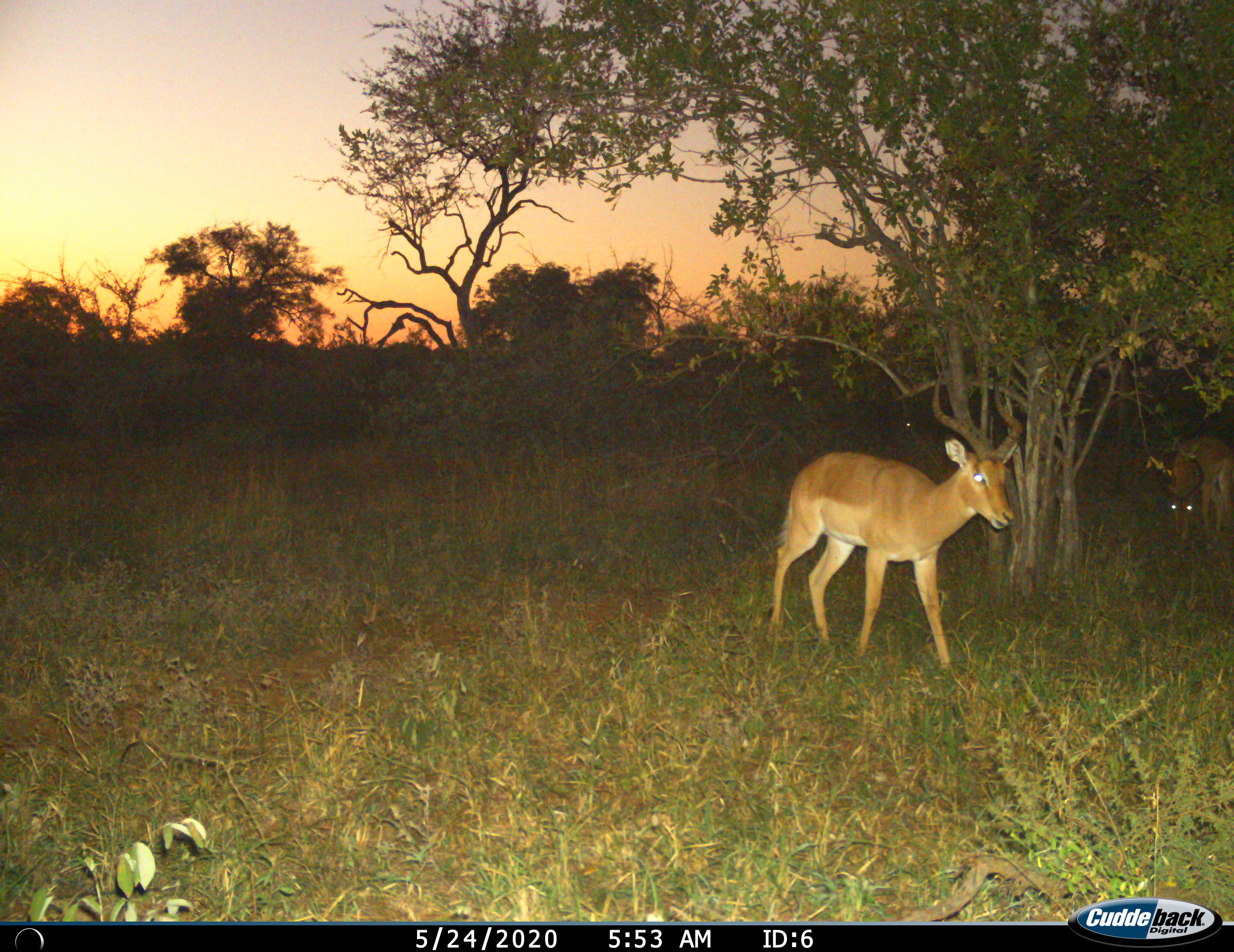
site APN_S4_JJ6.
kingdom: Animalia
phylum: Chordata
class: Mammalia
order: Artiodactyla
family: Bovidae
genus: Aepyceros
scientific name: Aepyceros melampus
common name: impala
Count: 2.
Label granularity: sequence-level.